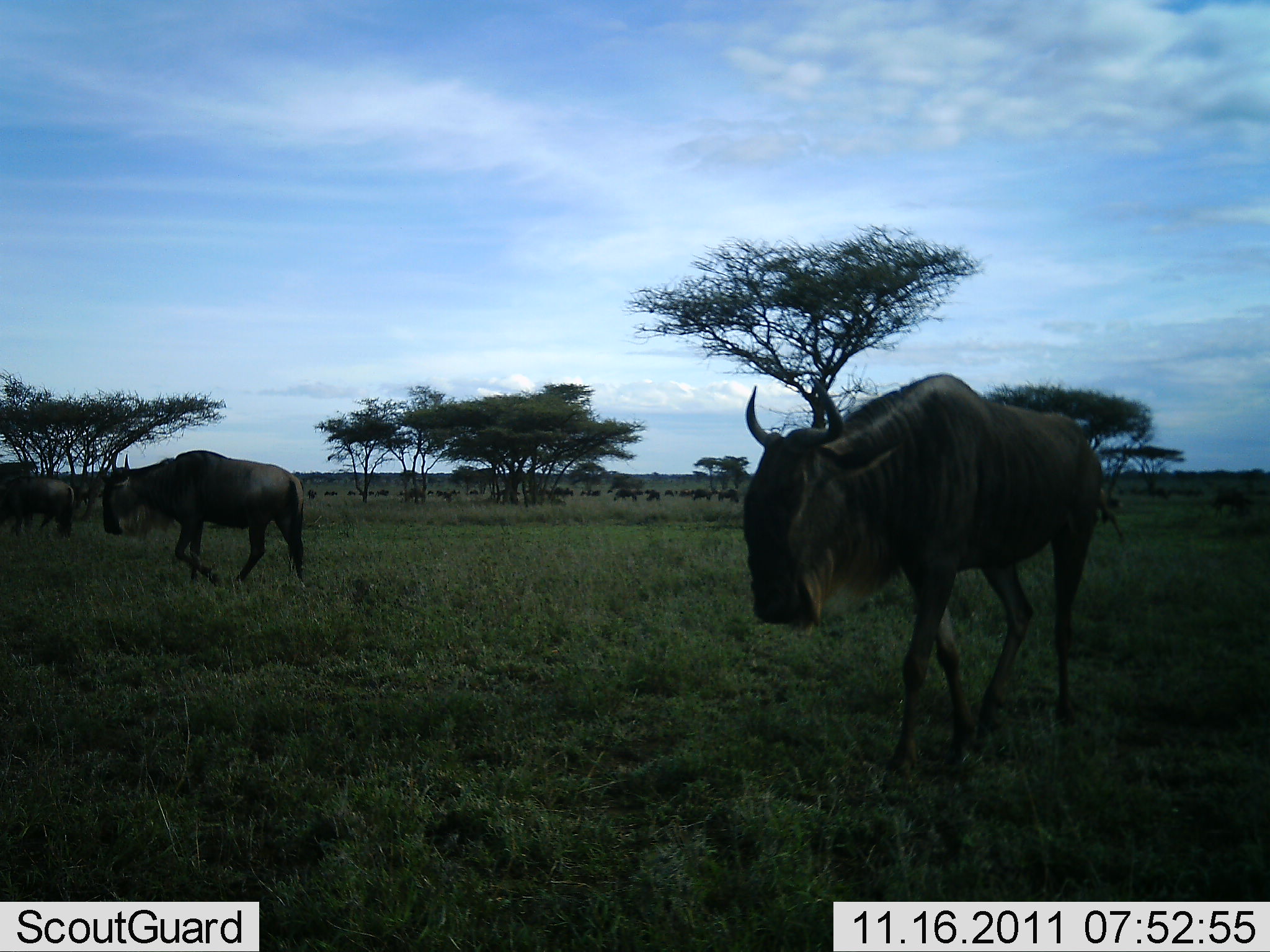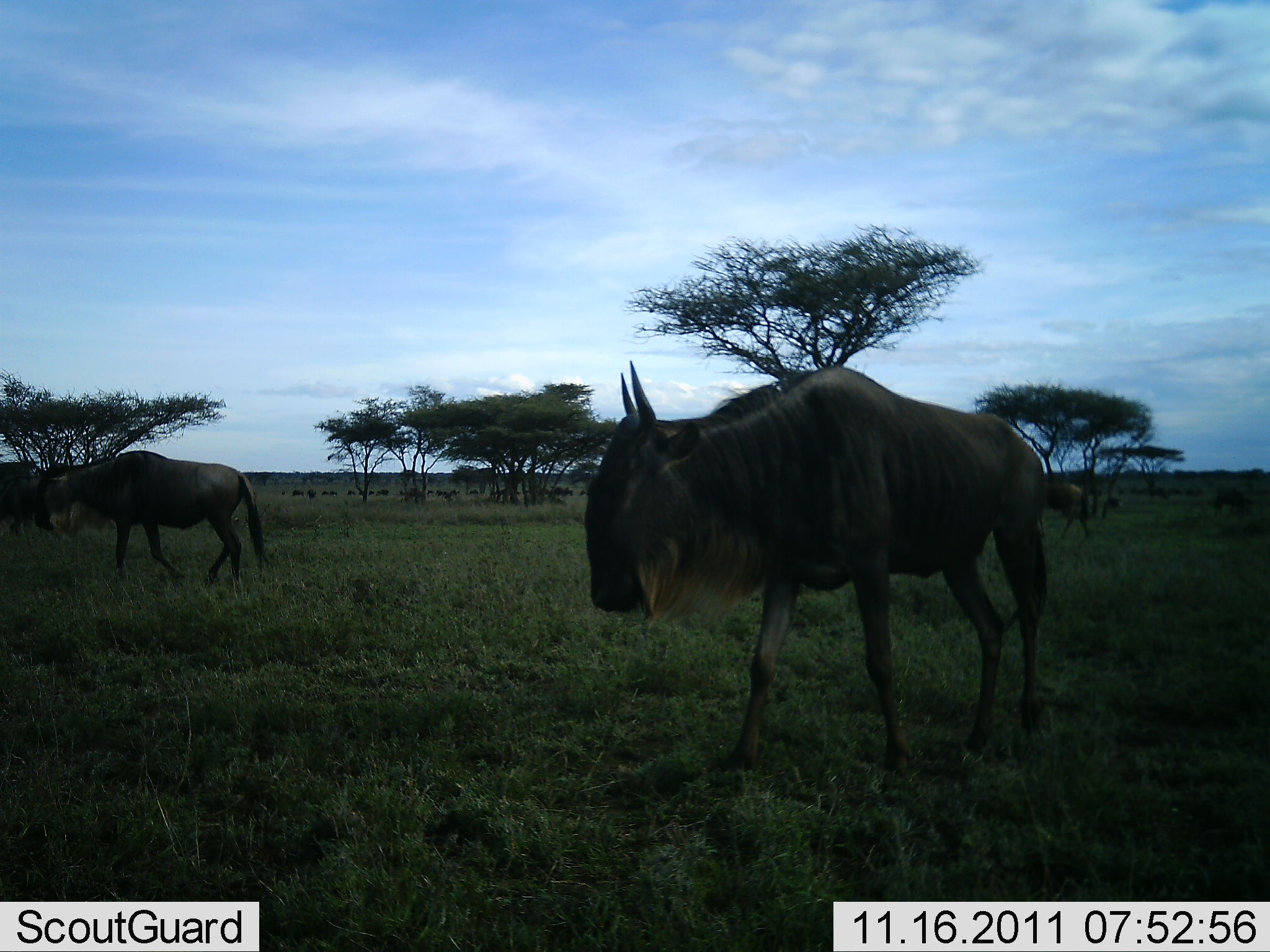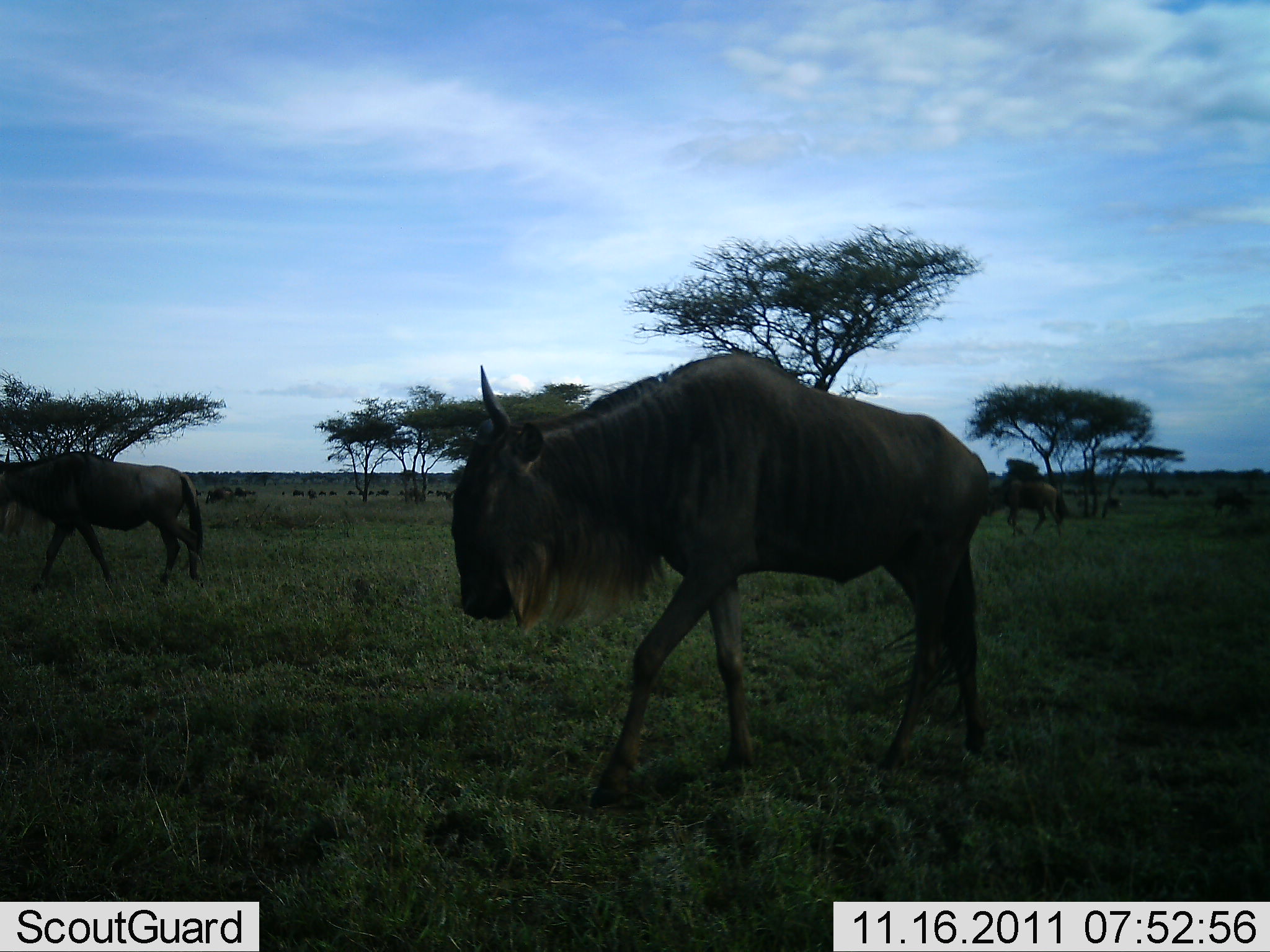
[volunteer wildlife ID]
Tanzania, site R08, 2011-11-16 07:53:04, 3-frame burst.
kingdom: Animalia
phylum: Chordata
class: Mammalia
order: Artiodactyla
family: Bovidae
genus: Connochaetes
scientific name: Connochaetes taurinus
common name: blue wildebeest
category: wildebeest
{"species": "wildebeest (blue wildebeest) (Connochaetes taurinus)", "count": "4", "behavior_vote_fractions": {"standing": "0%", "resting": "0%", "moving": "93%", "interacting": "0%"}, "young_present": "0%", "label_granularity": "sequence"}